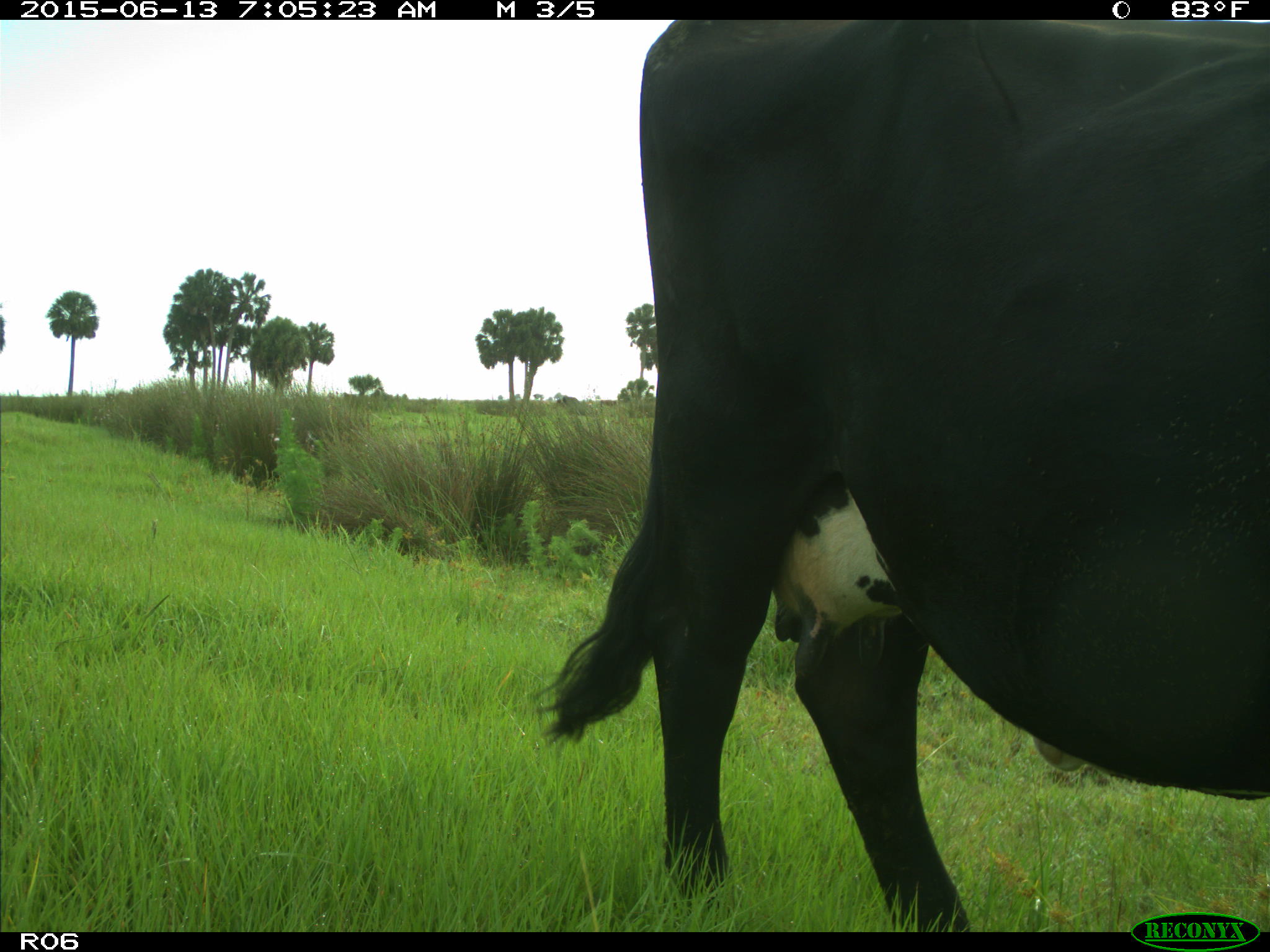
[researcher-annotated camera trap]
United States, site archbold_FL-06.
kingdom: Animalia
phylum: Chordata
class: Mammalia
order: Artiodactyla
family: Bovidae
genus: Bos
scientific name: Bos taurus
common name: domestic cow